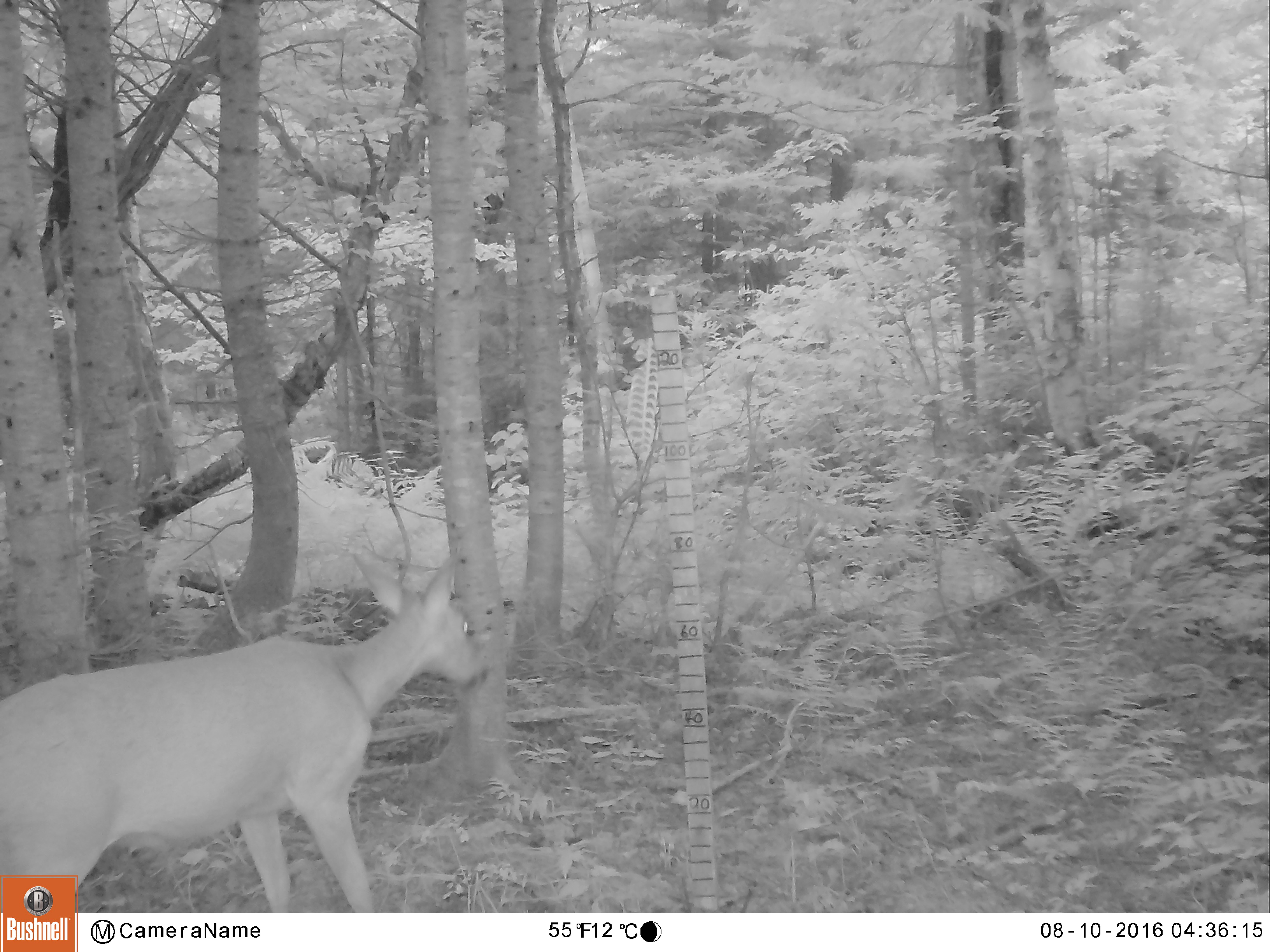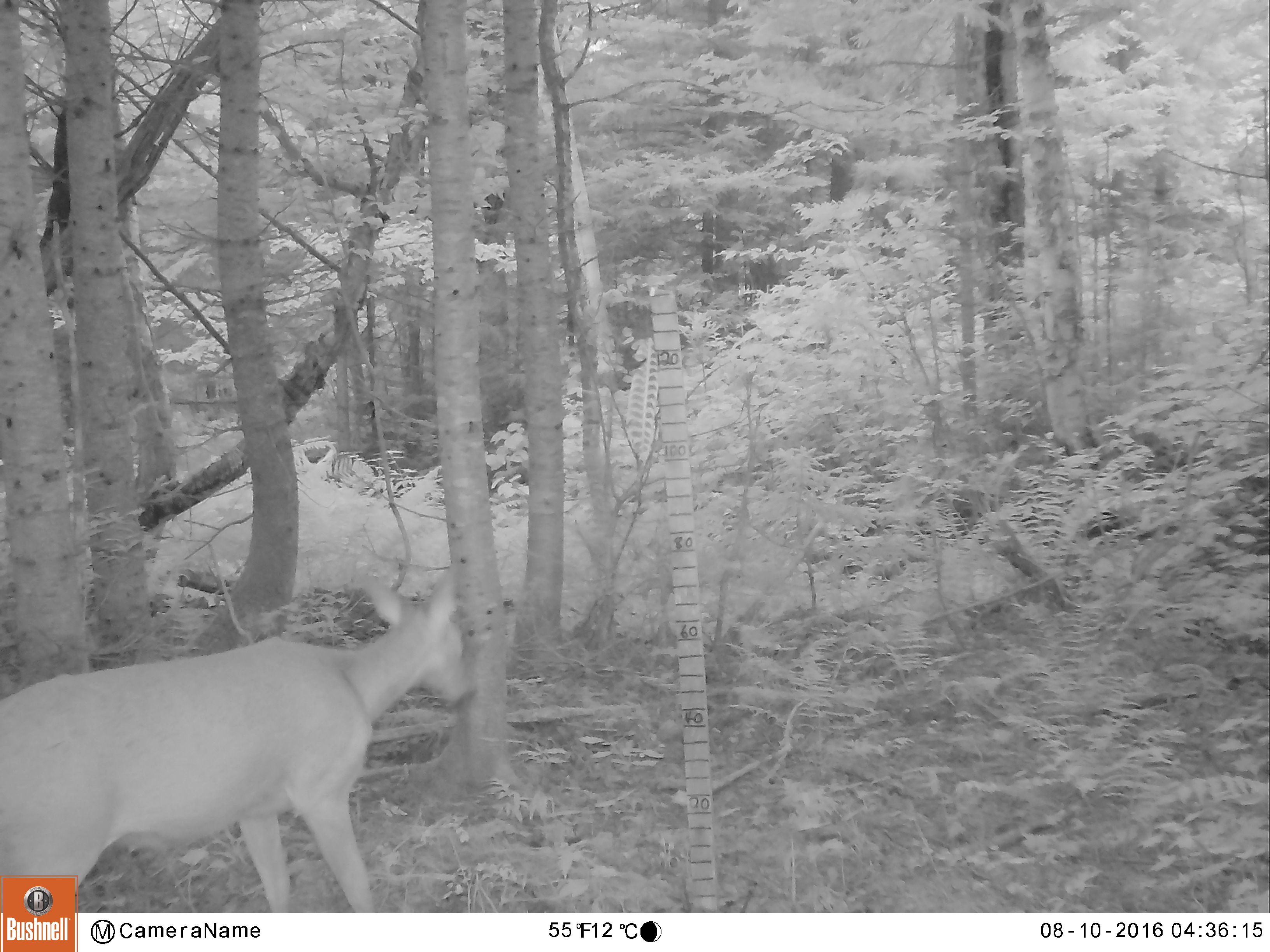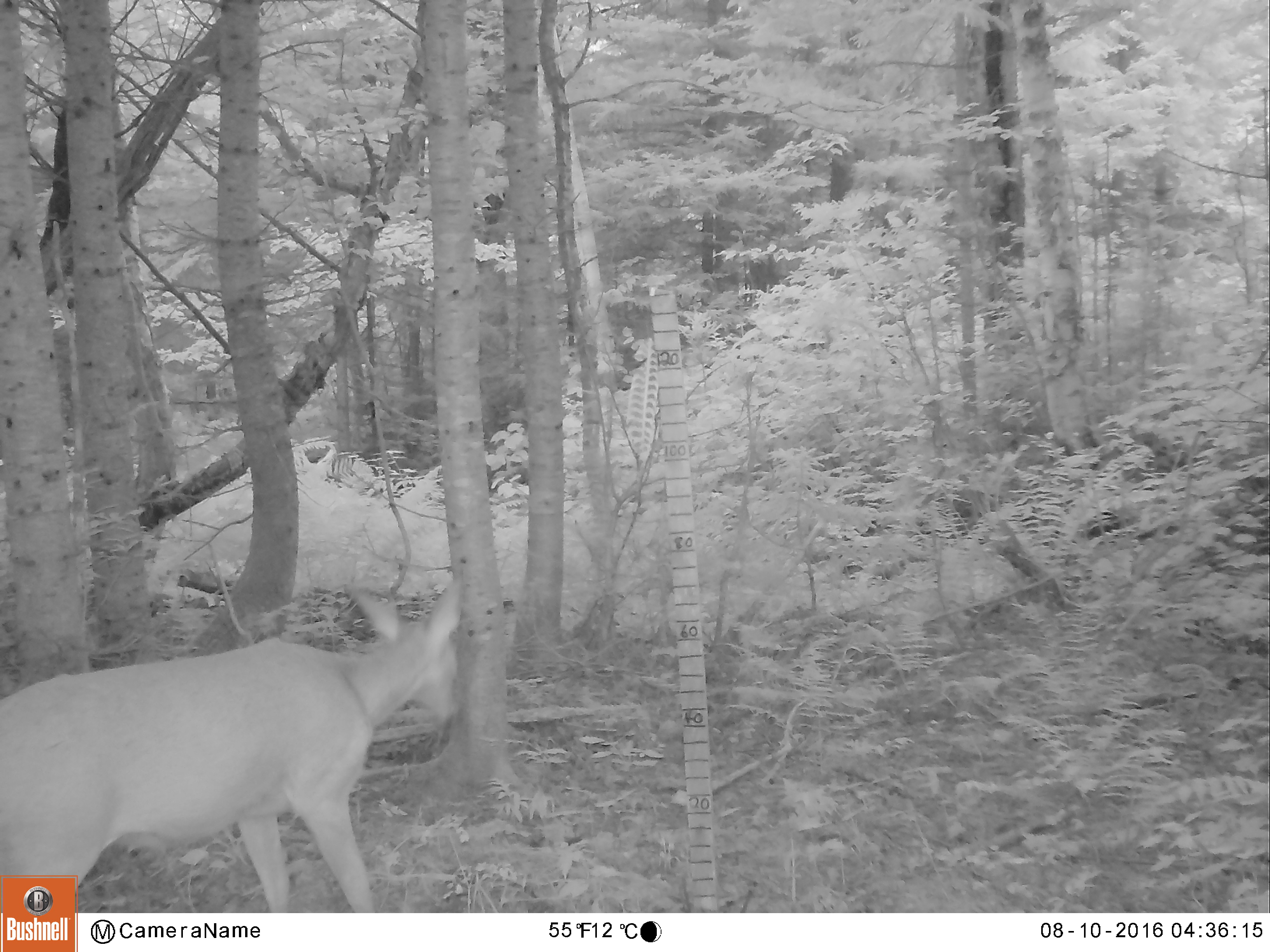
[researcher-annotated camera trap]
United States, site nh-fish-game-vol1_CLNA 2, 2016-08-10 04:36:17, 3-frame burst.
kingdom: Animalia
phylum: Chordata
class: Mammalia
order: Artiodactyla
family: Cervidae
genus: Odocoileus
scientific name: Odocoileus virginianus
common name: white-tailed deer